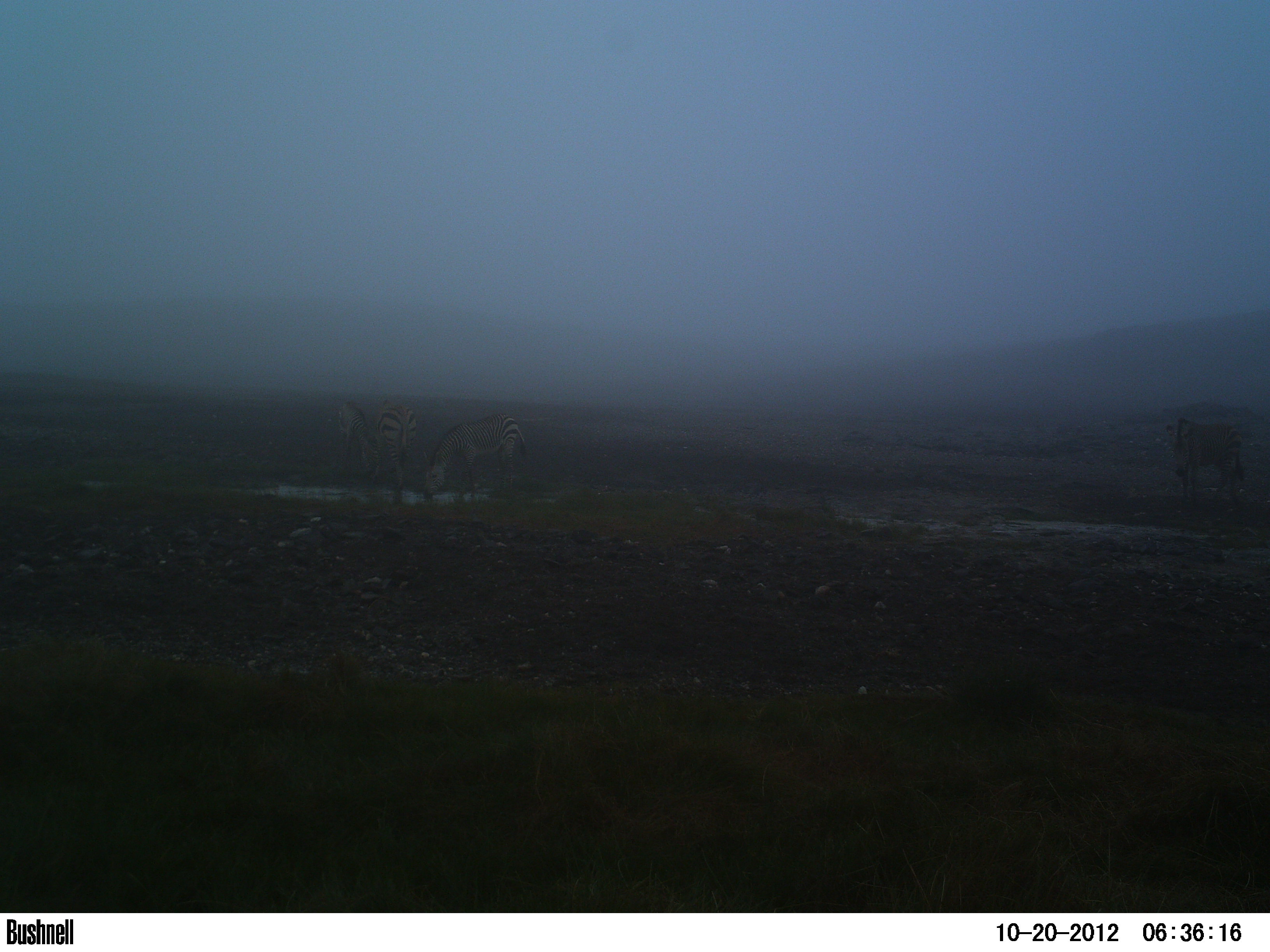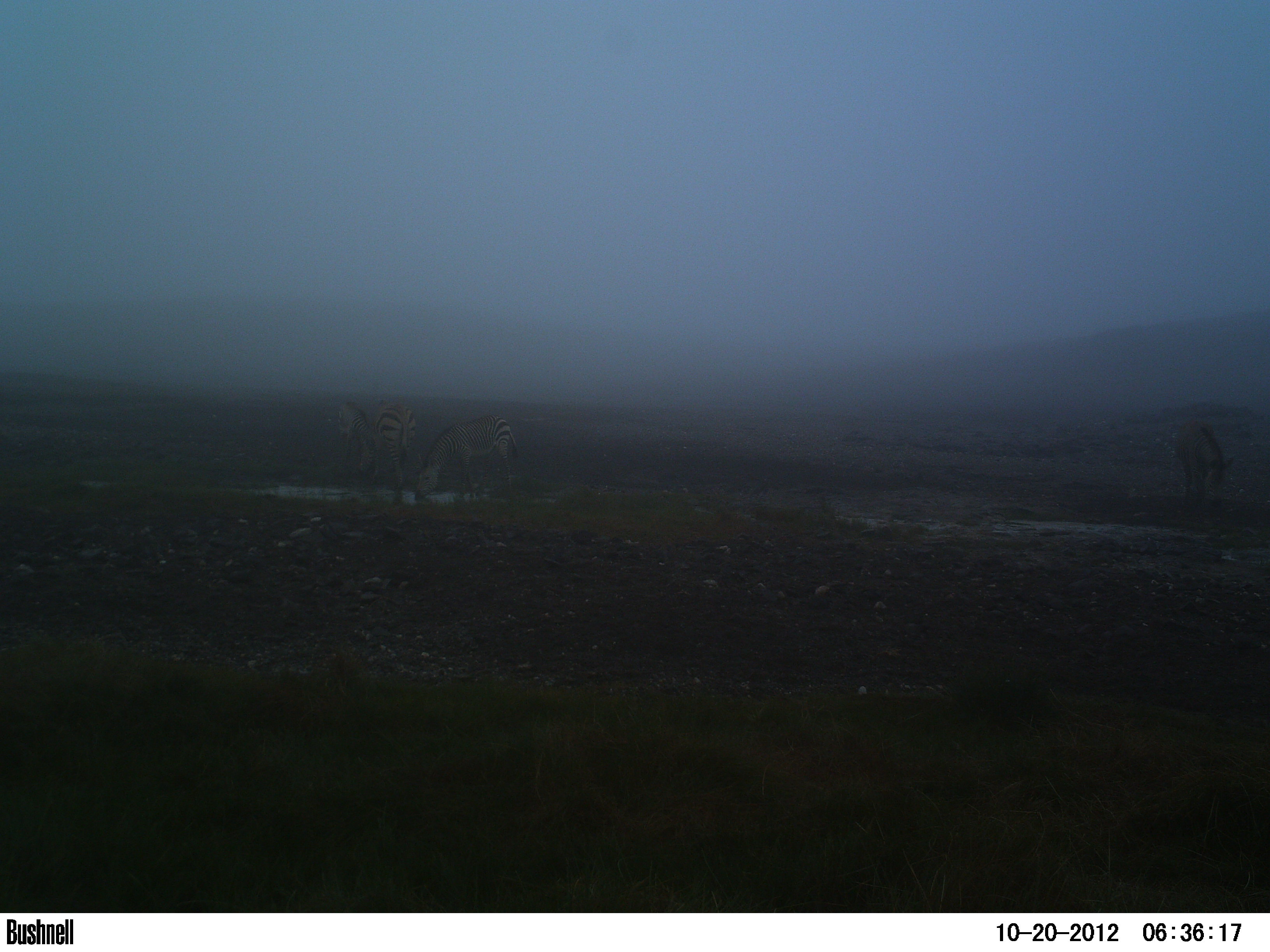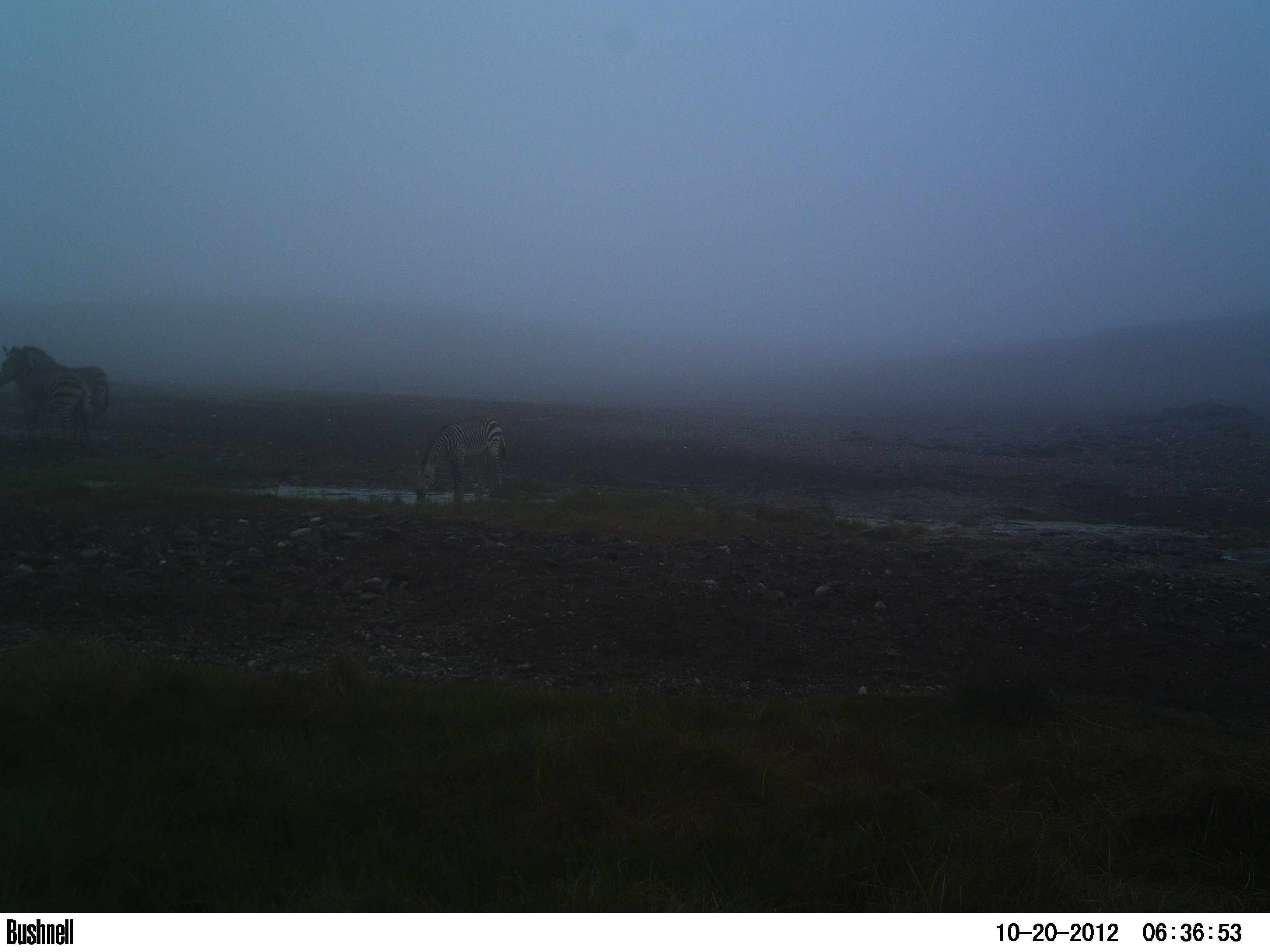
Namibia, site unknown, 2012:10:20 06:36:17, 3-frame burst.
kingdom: Animalia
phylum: Chordata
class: Mammalia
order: Perissodactyla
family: Equidae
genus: Equus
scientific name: Equus zebra hartmannae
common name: hartmann's mountain zebra